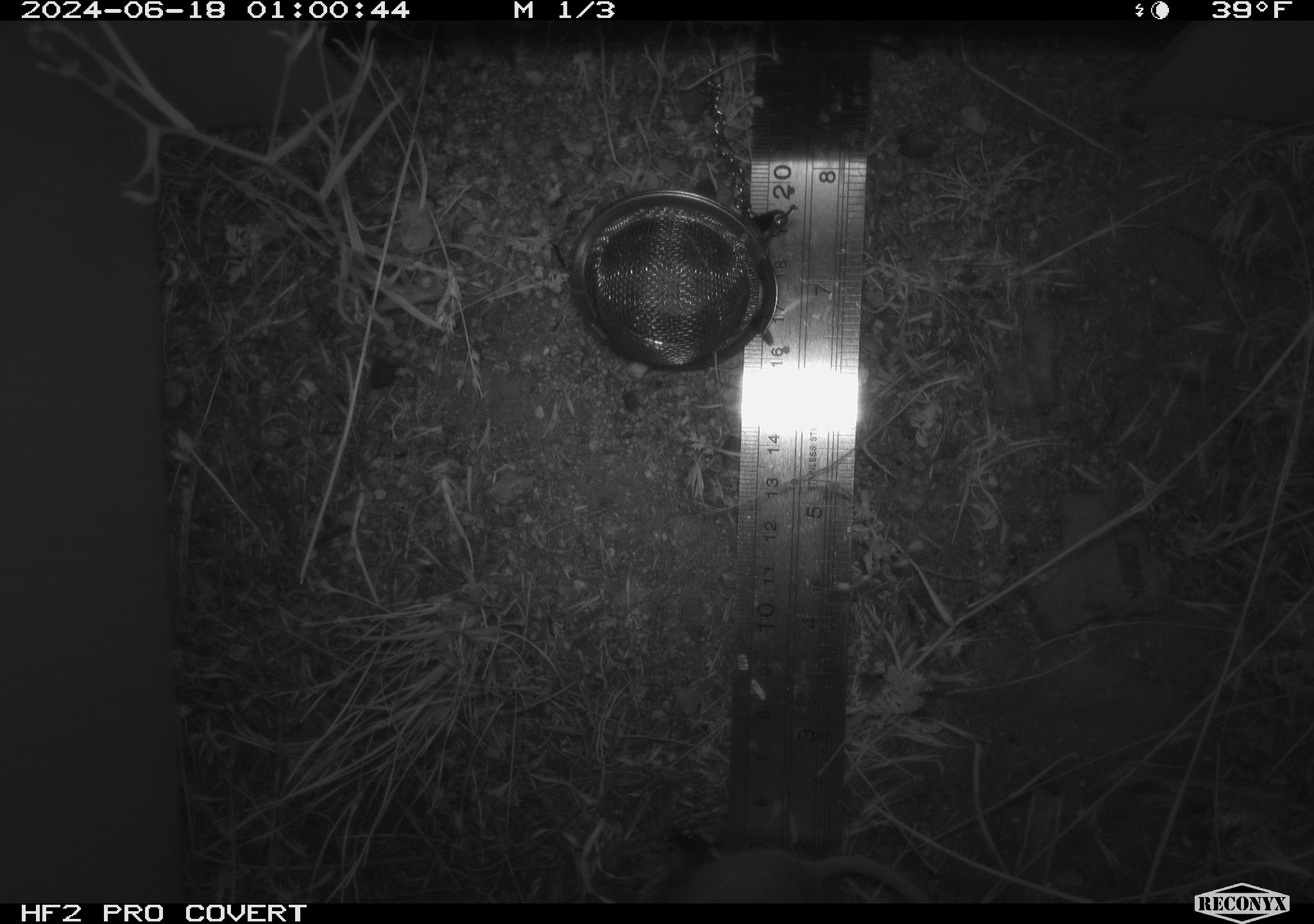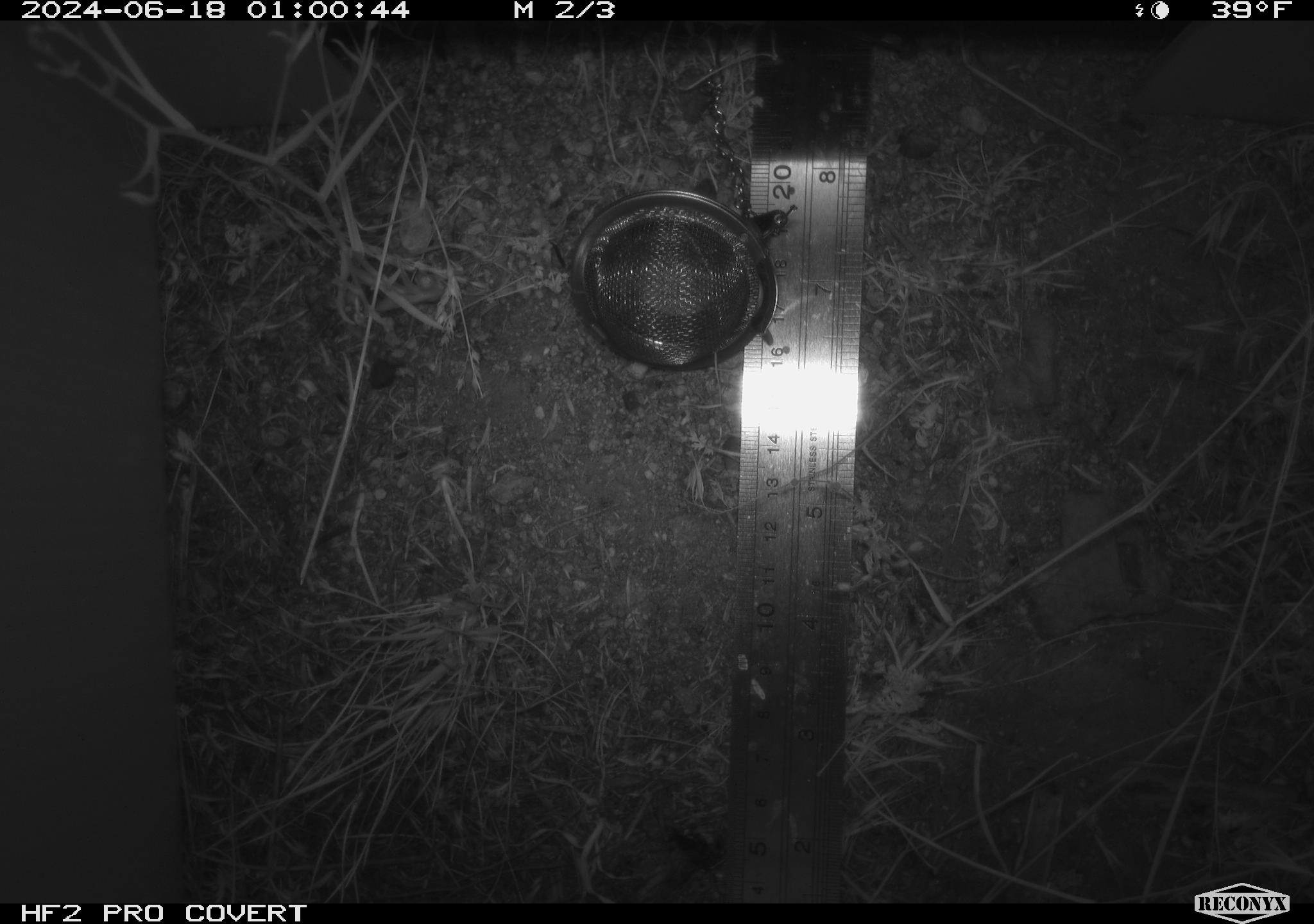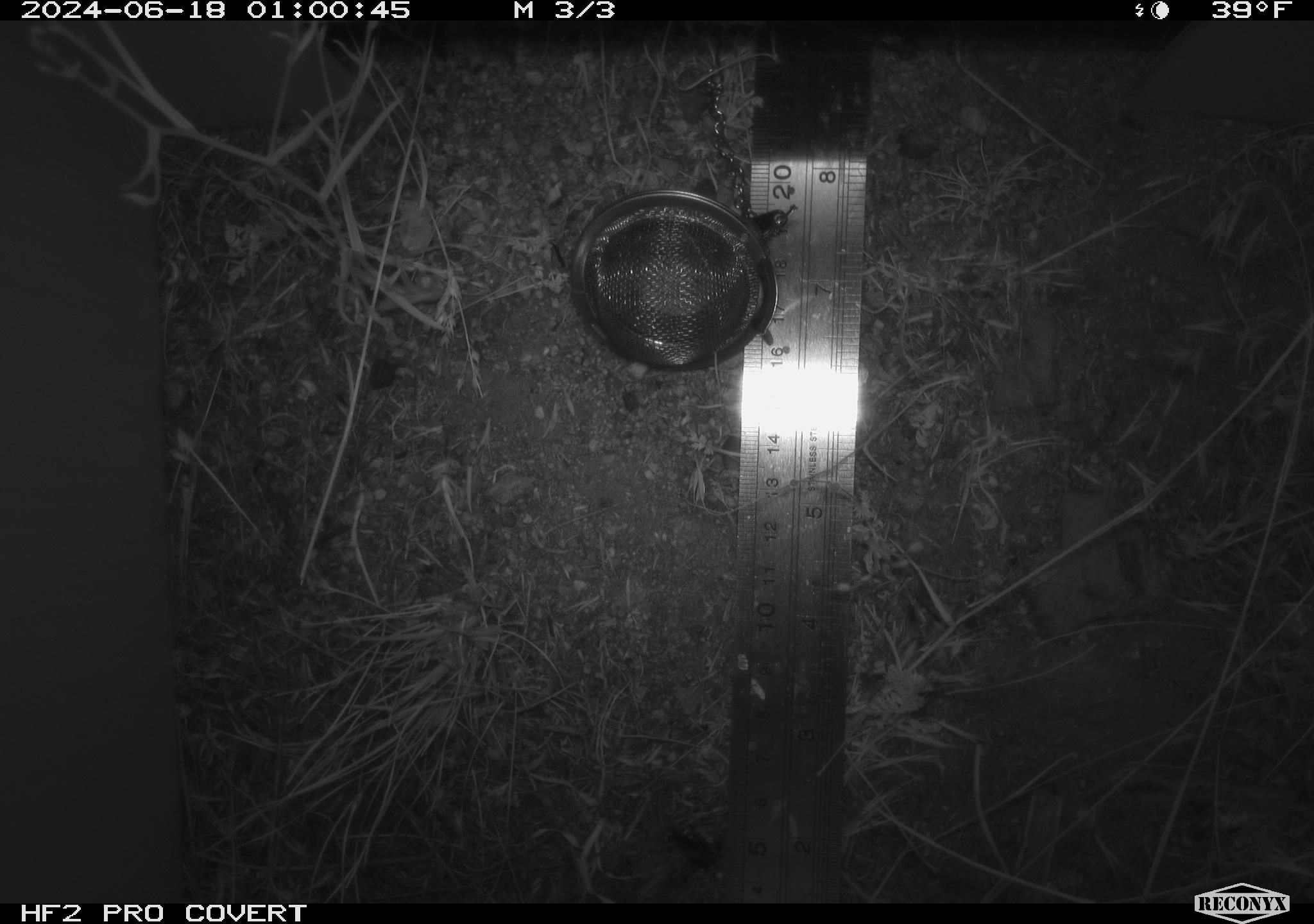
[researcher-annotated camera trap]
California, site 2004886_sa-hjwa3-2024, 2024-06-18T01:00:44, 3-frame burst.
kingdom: Animalia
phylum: Chordata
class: Mammalia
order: Rodentia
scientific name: Rodentia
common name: rodent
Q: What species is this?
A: Rodent (Rodentia).